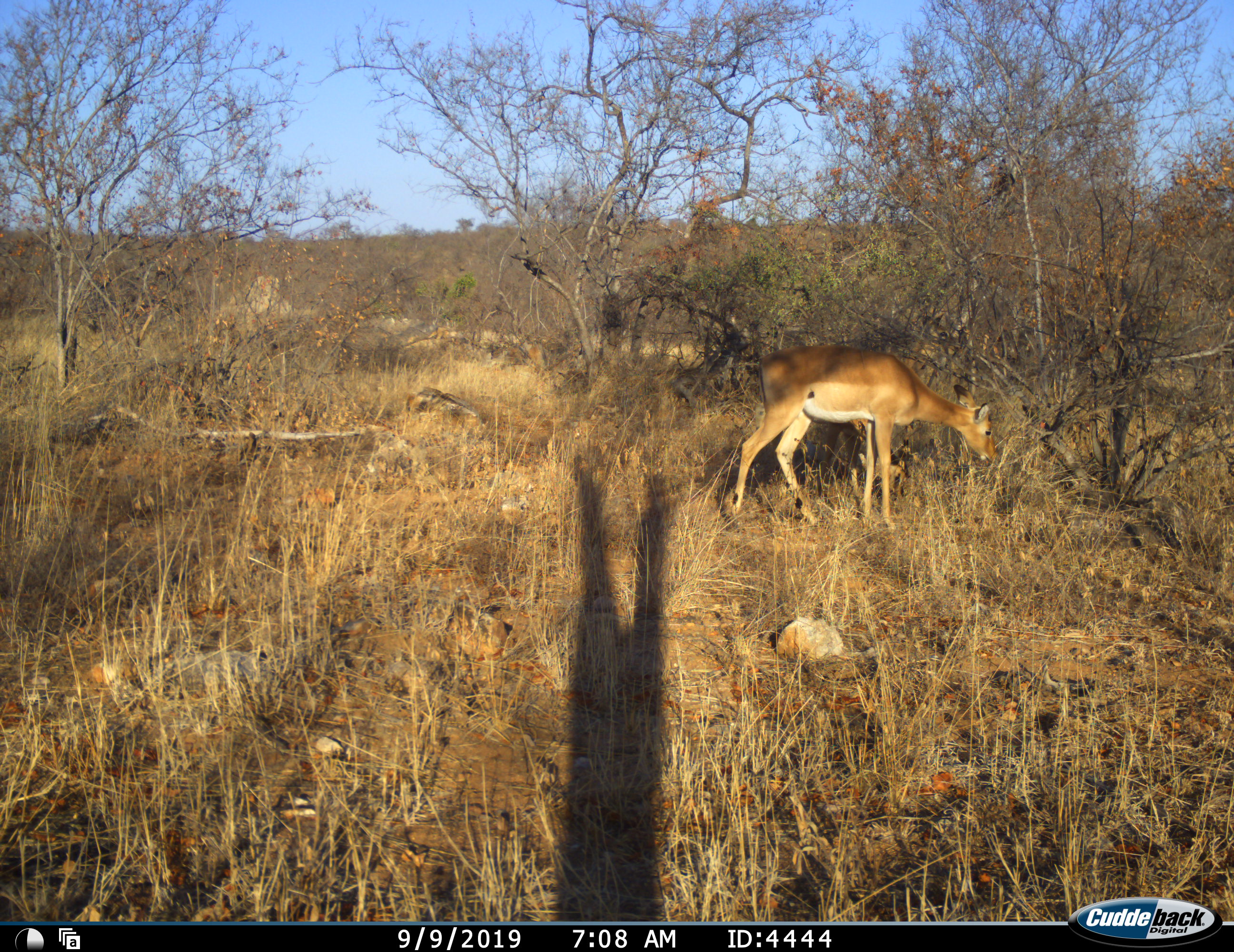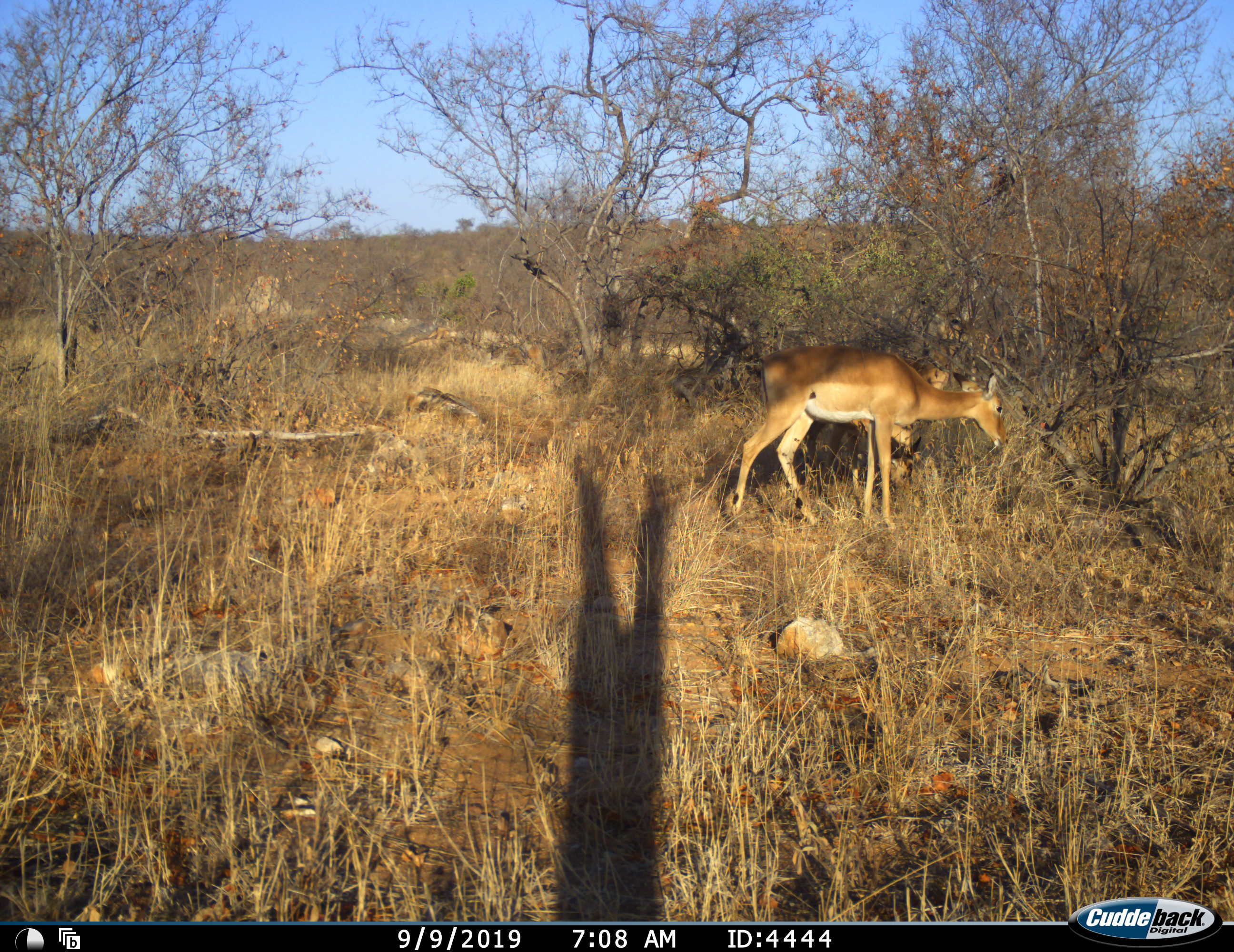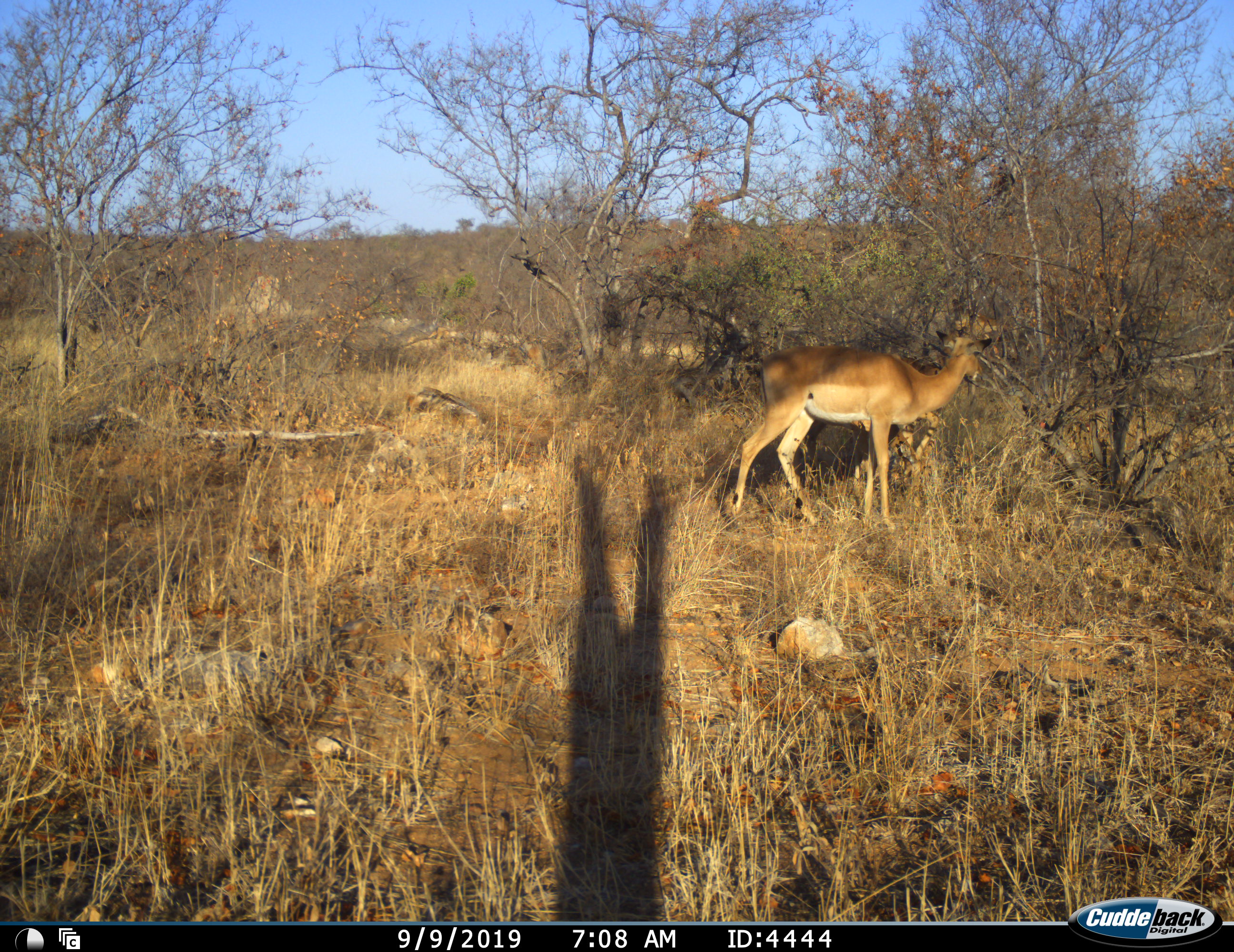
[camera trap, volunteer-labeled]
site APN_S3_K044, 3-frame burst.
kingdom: Animalia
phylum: Chordata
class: Mammalia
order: Artiodactyla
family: Bovidae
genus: Aepyceros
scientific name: Aepyceros melampus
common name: impala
Impala (Aepyceros melampus), count 2. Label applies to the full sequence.